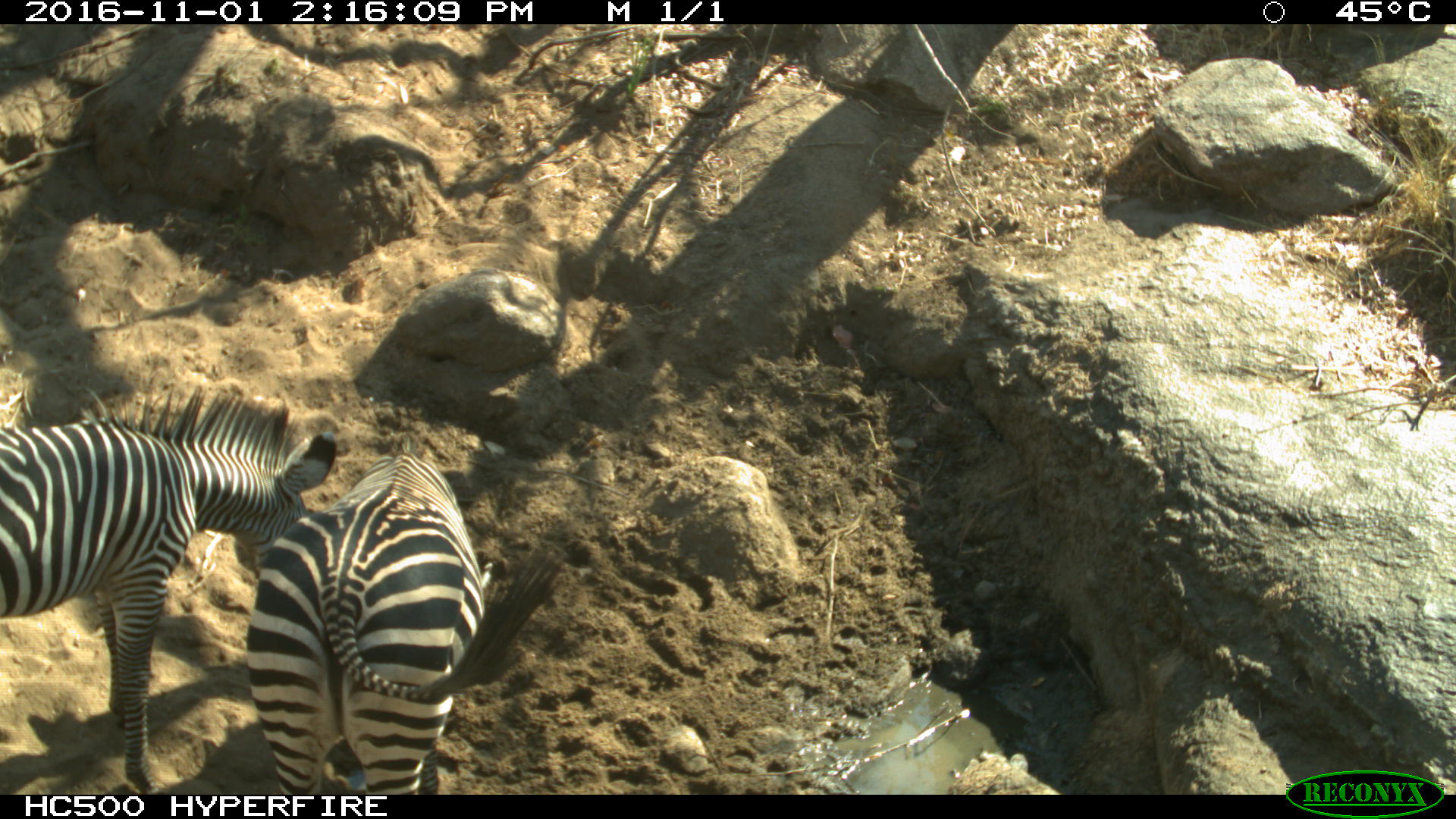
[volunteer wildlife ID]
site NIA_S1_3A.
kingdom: Animalia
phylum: Chordata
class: Mammalia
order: Perissodactyla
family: Equidae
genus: Equus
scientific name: Equus quagga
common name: plains zebra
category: zebraplains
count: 2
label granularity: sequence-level